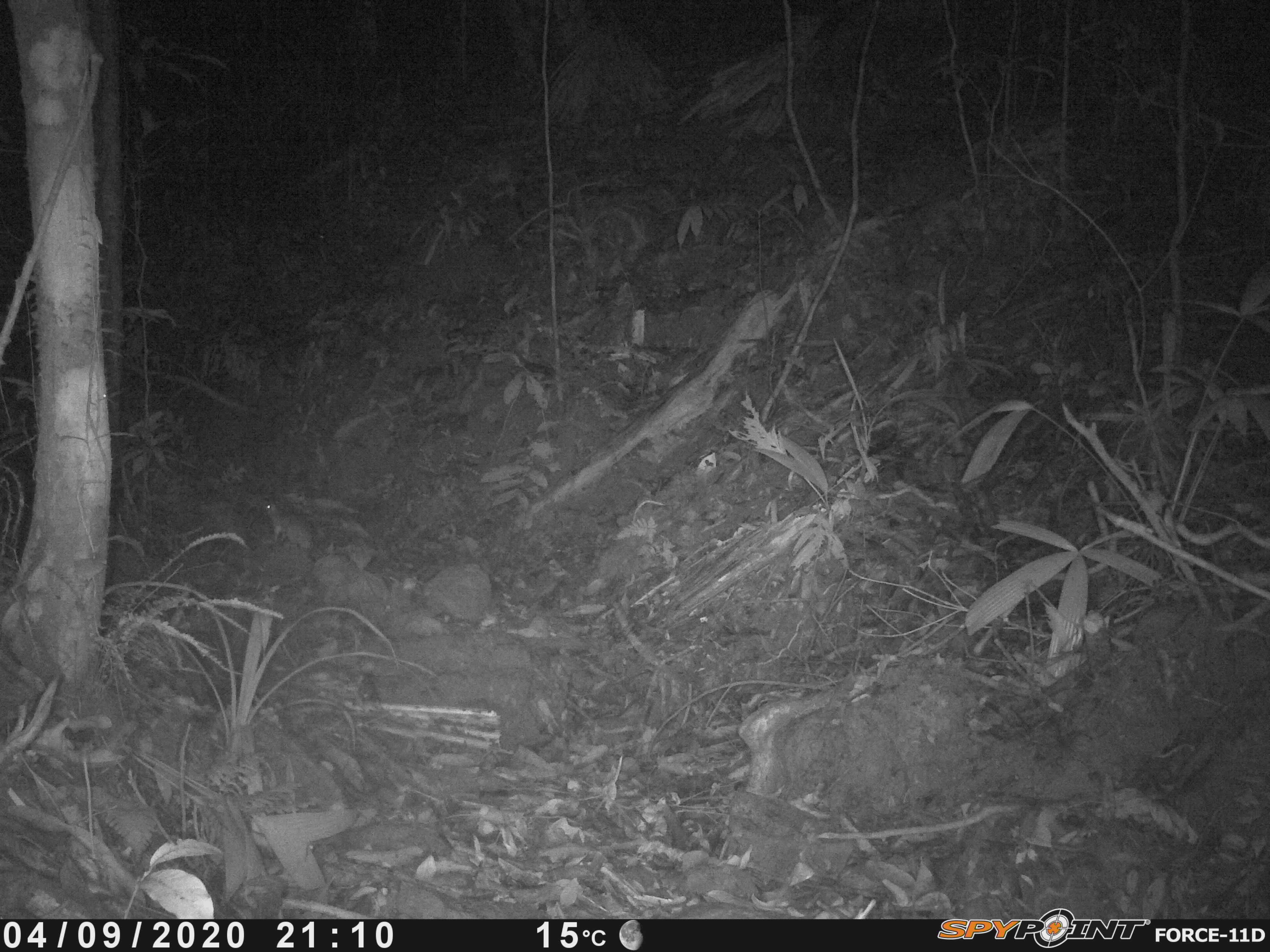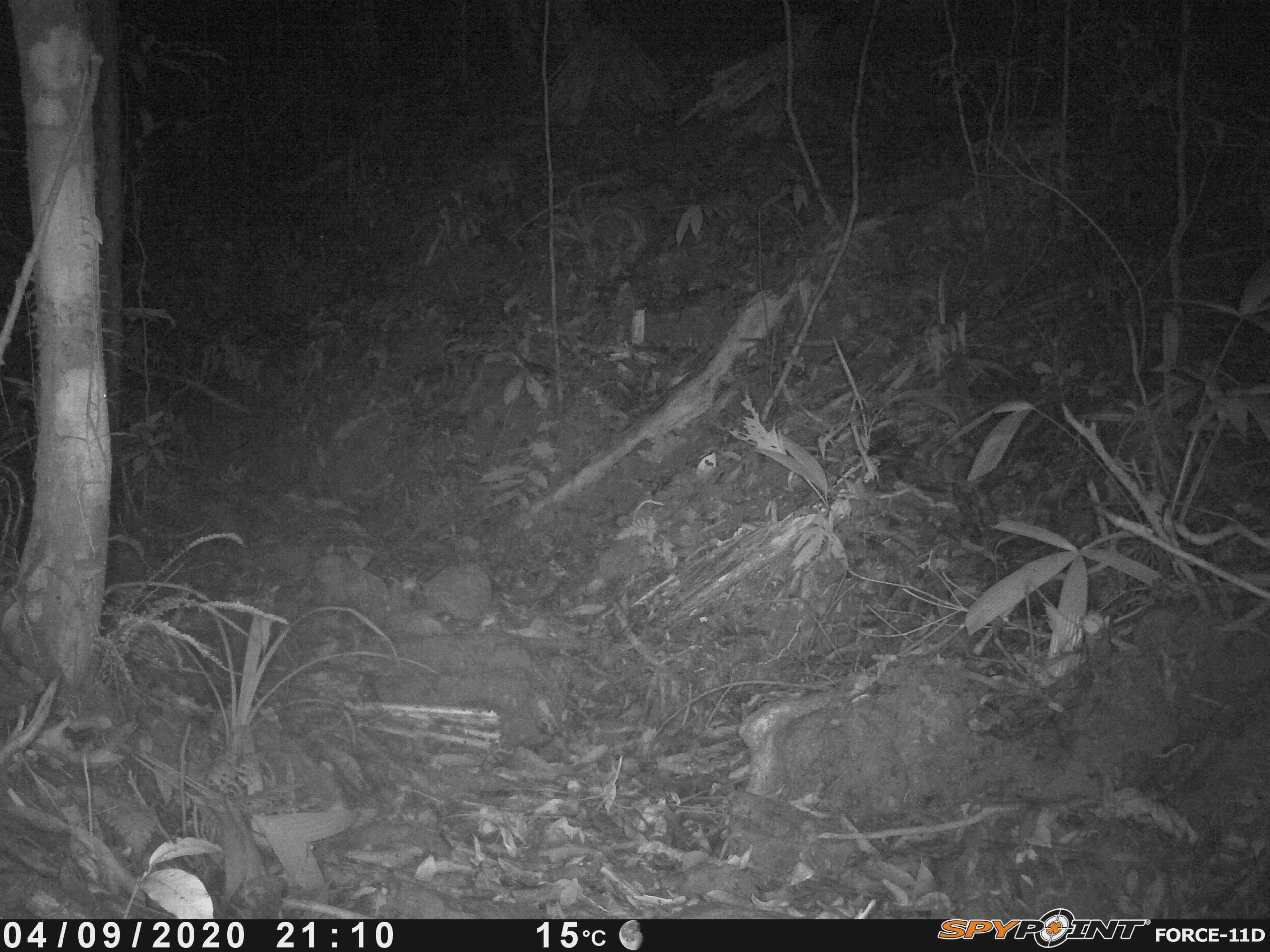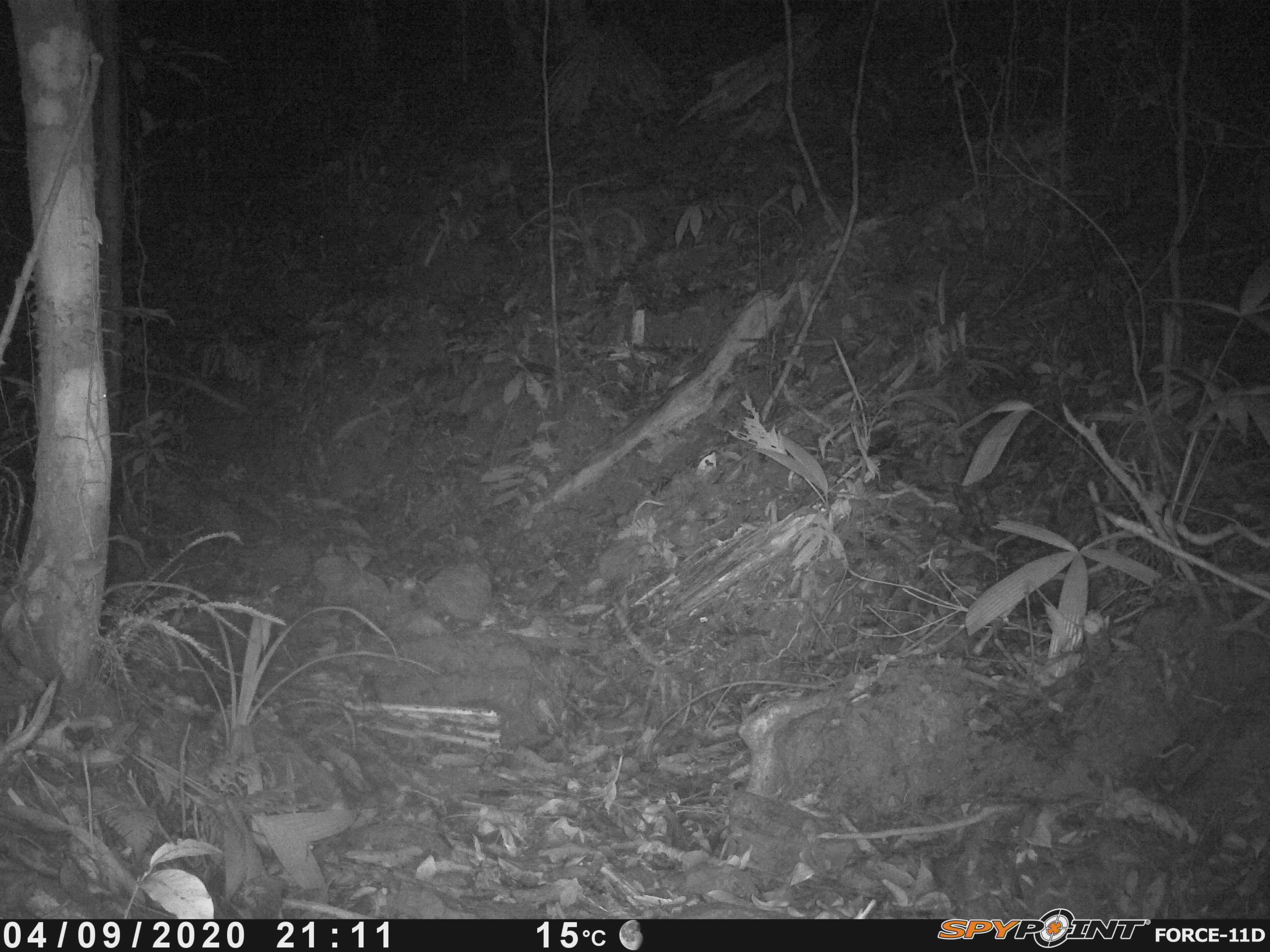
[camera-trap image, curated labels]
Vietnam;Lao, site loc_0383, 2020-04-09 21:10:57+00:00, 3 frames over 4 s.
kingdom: Animalia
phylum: Chordata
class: Mammalia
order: Rodentia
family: Muridae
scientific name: Muridae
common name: old-world mice and rats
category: unidentified murid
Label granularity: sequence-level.